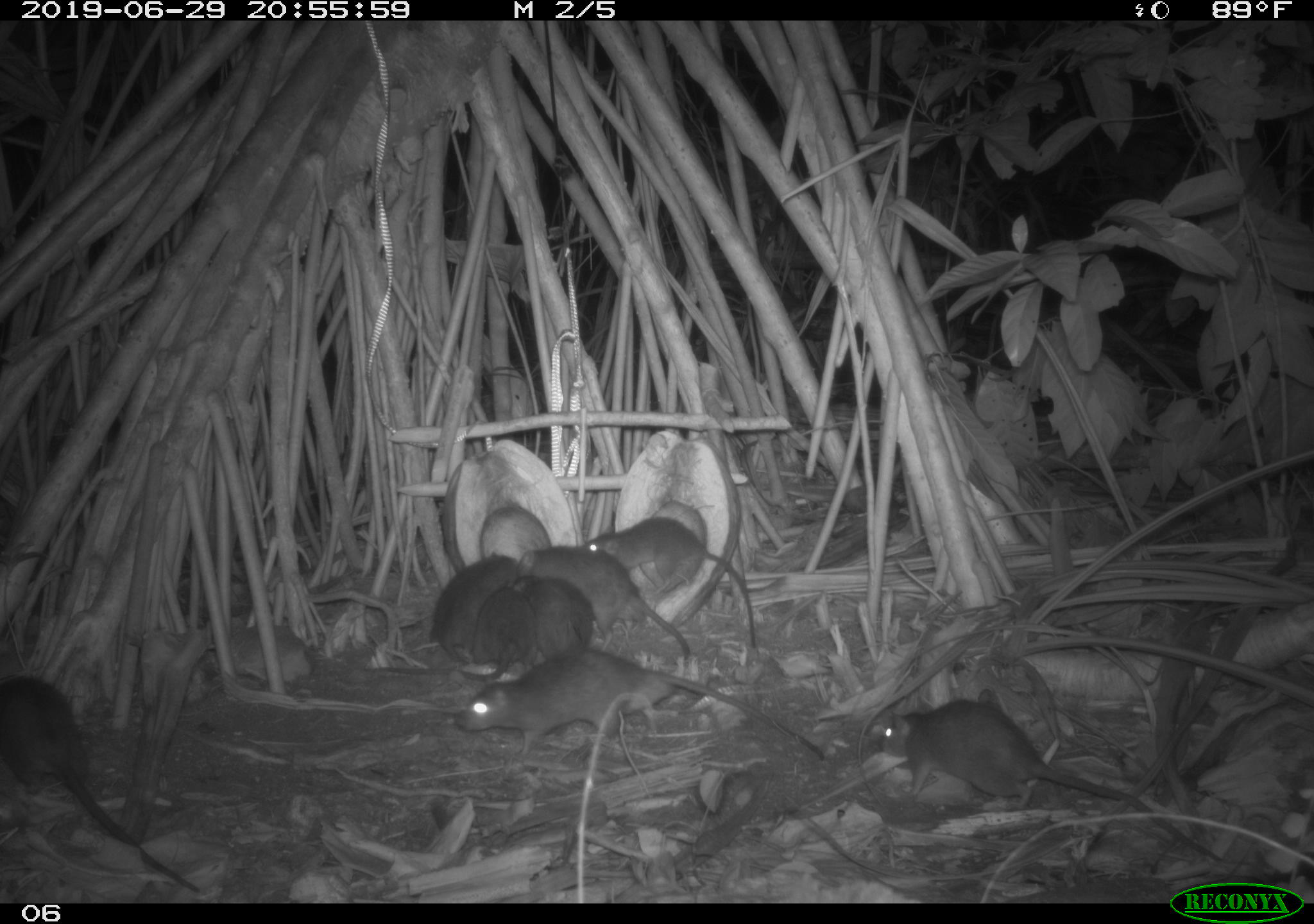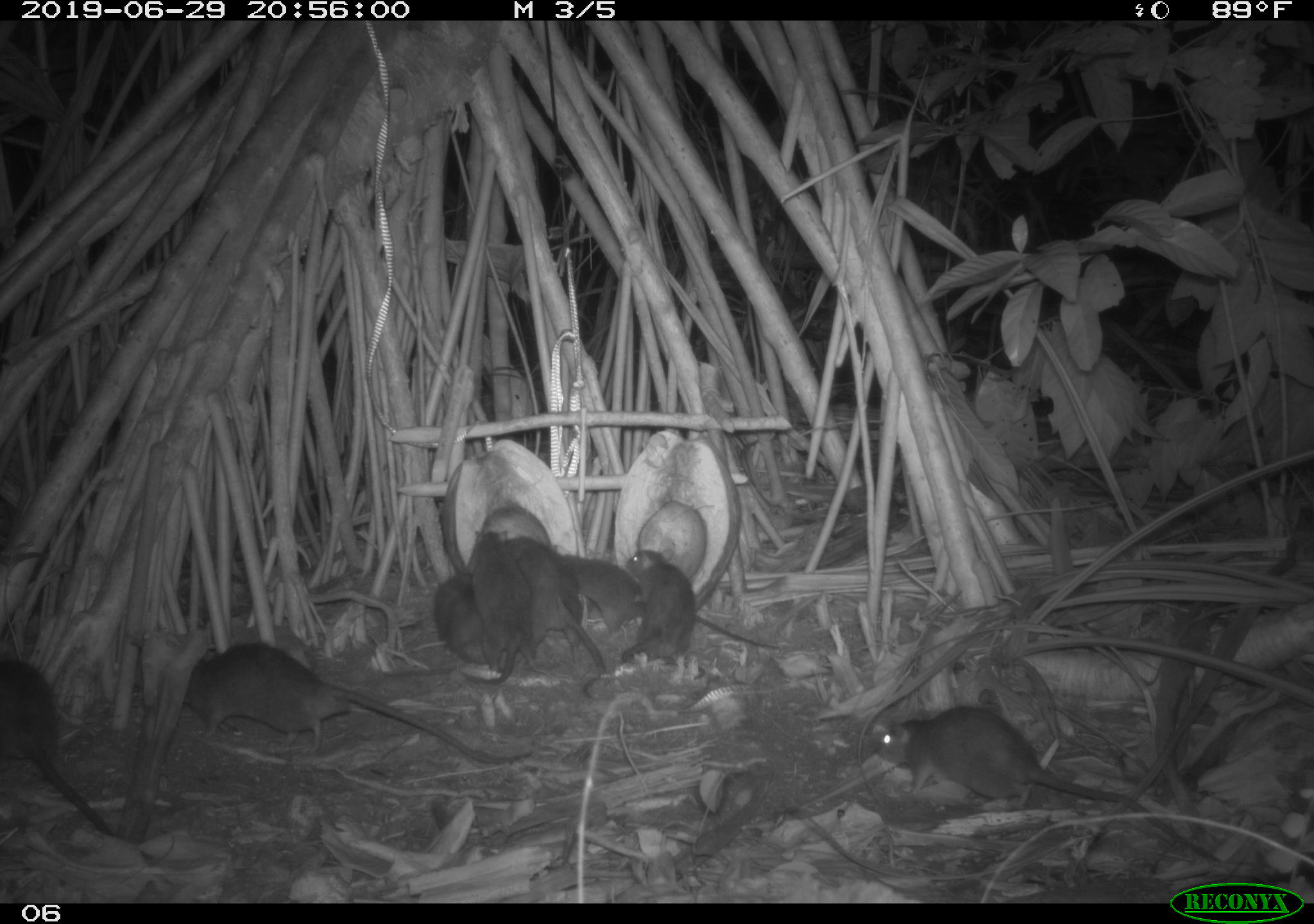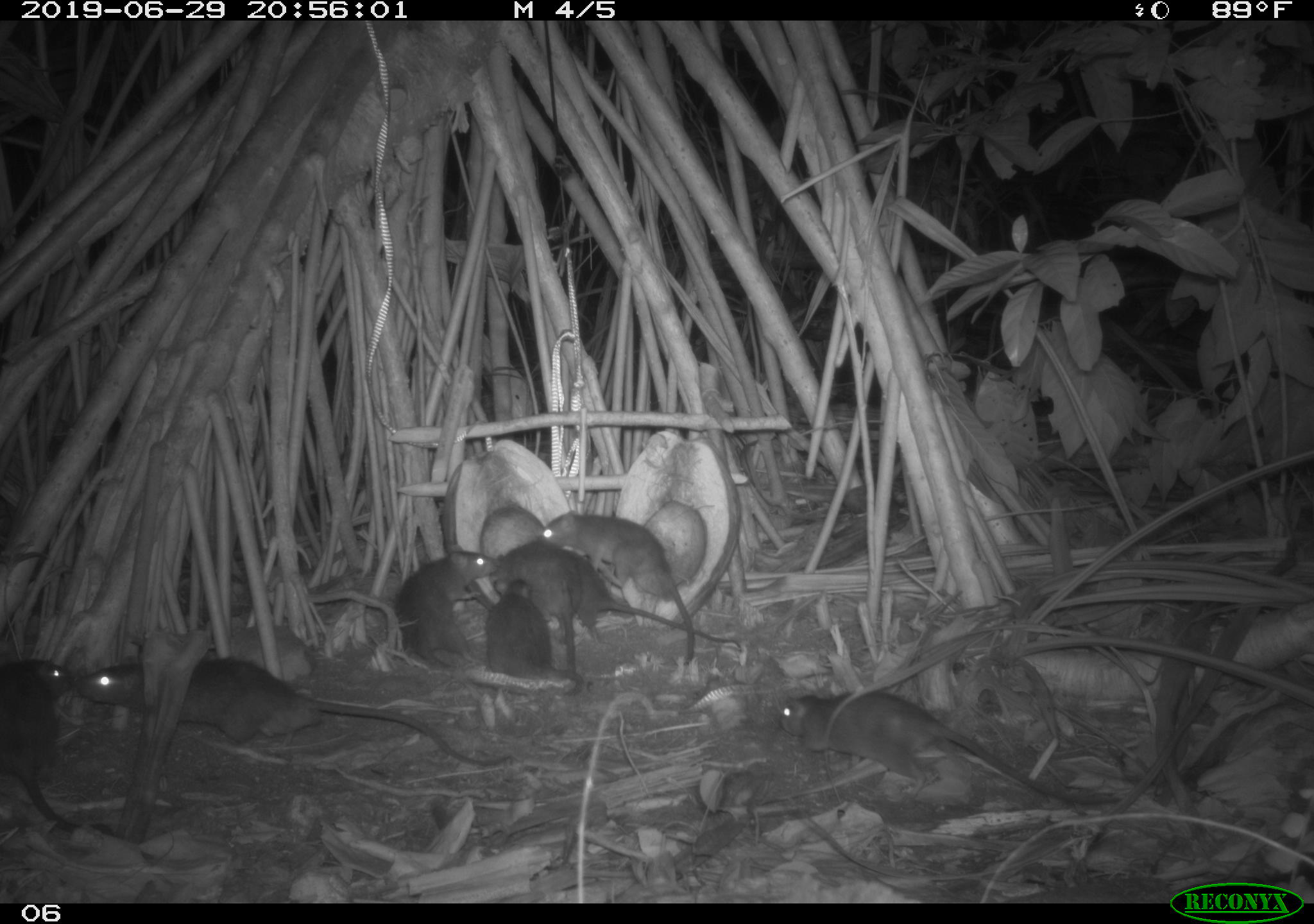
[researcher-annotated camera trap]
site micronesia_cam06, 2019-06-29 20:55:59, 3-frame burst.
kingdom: Animalia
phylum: Chordata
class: Mammalia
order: Rodentia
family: Muridae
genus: Rattus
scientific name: Rattus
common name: rat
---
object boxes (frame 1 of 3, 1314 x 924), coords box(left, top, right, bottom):
rat: box(869, 687, 1232, 869); box(451, 642, 833, 768); box(0, 672, 205, 900); box(580, 515, 767, 653); box(514, 545, 692, 672); box(366, 581, 543, 686); box(510, 577, 642, 678); box(427, 551, 522, 658)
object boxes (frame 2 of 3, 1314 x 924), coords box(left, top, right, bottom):
rat: box(873, 698, 1224, 866); box(174, 635, 537, 768); box(0, 654, 128, 851); box(560, 551, 781, 655); box(509, 534, 612, 703); box(466, 523, 534, 692); box(616, 539, 698, 667); box(425, 562, 489, 663)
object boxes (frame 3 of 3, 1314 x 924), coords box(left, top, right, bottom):
rat: box(72, 649, 518, 780); box(771, 686, 1127, 826); box(540, 506, 701, 671); box(486, 538, 624, 672); box(565, 549, 746, 651); box(0, 653, 91, 839); box(389, 543, 495, 672); box(482, 574, 585, 690)